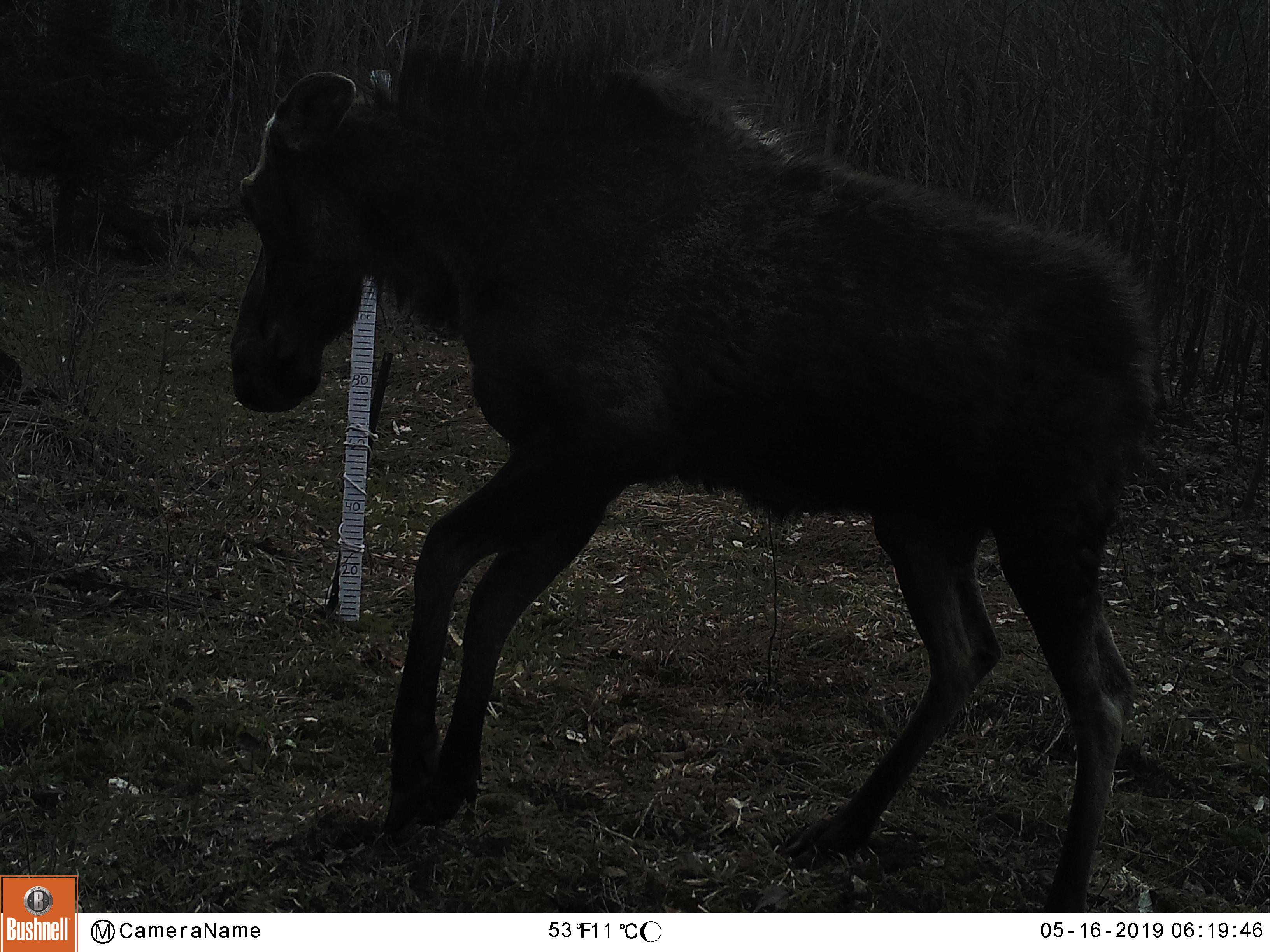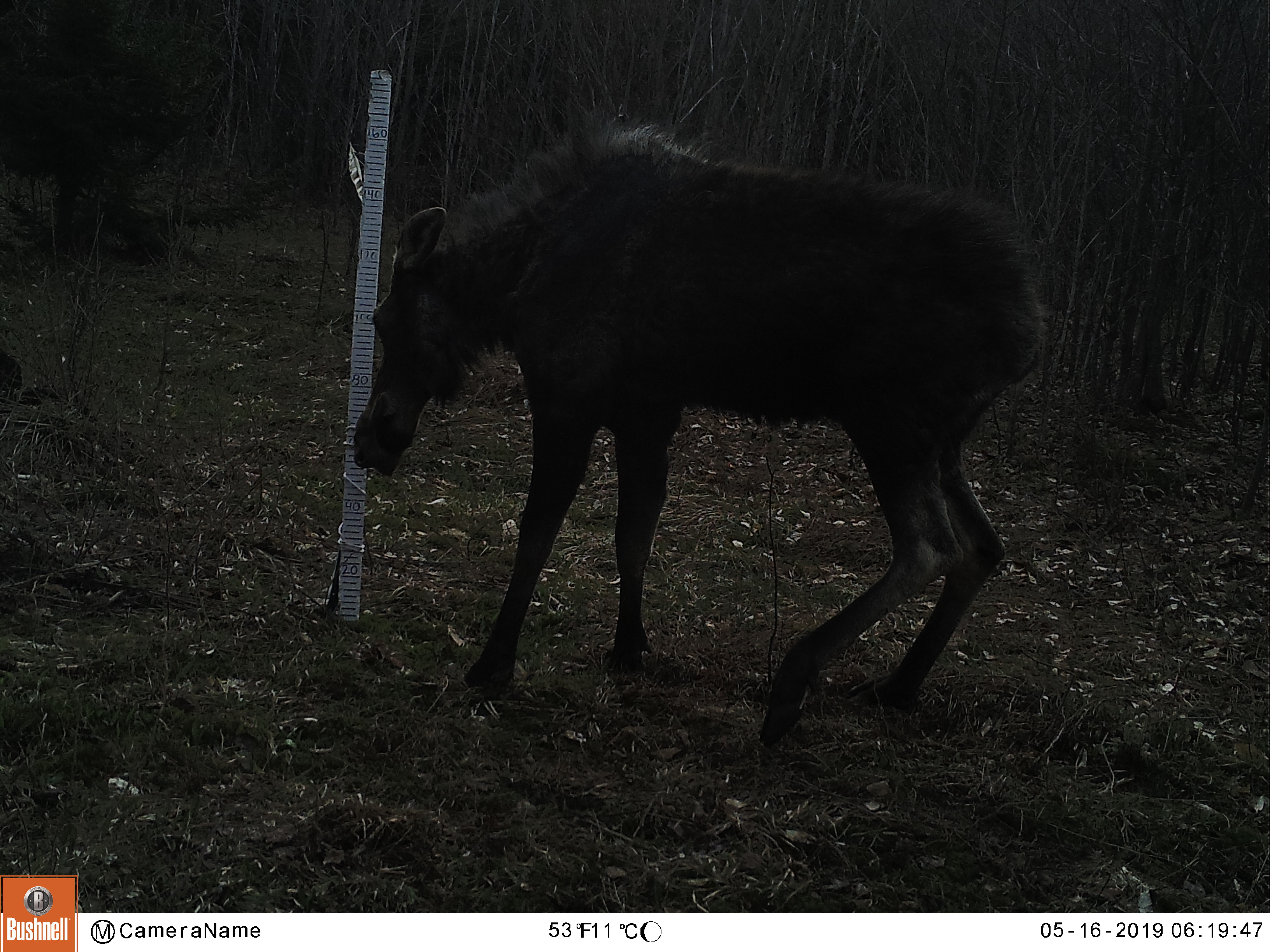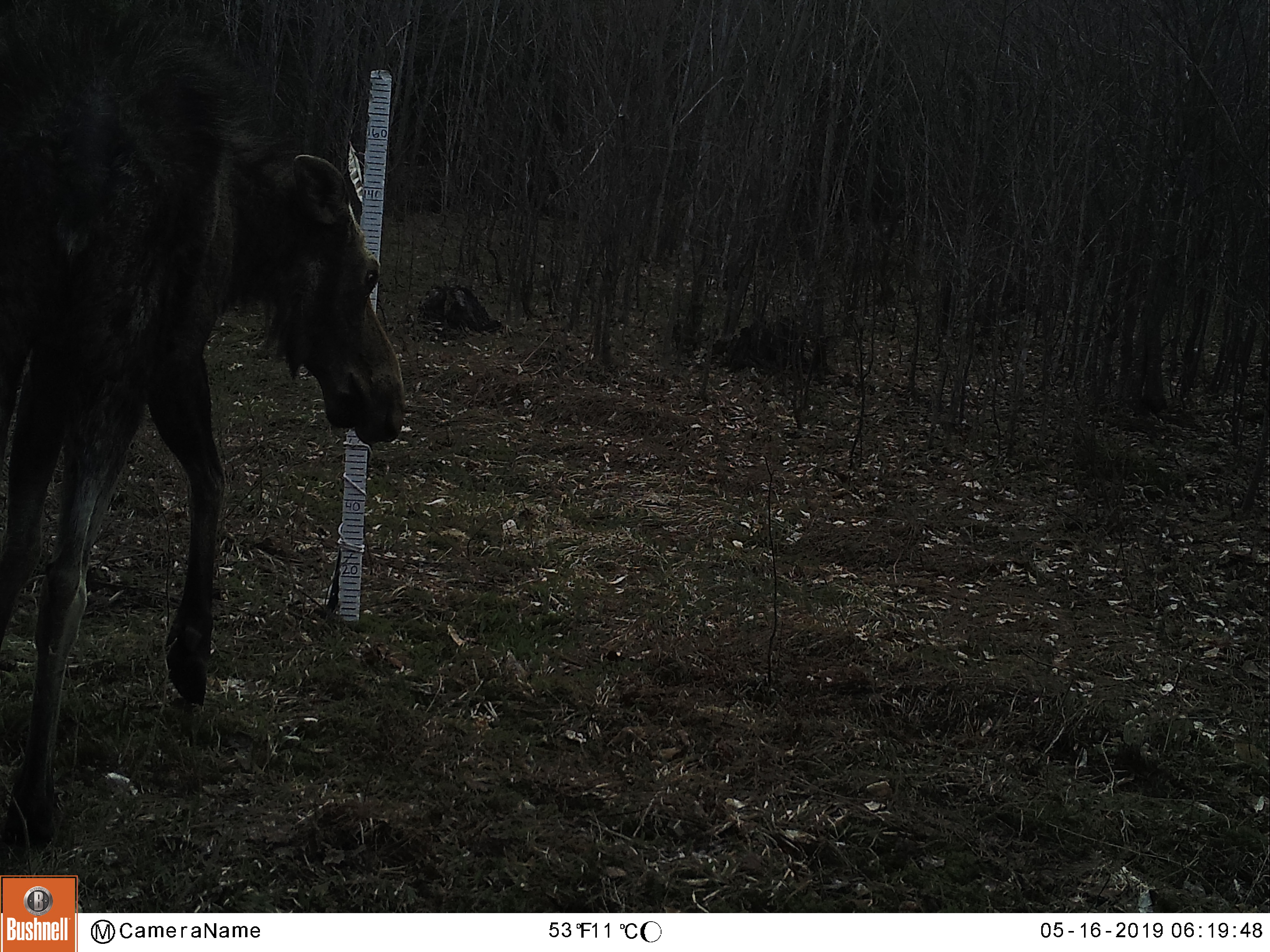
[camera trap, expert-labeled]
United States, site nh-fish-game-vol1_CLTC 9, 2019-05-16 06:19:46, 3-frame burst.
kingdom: Animalia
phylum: Chordata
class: Mammalia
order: Artiodactyla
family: Cervidae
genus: Alces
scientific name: Alces alces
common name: moose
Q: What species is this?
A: Moose (Alces alces).